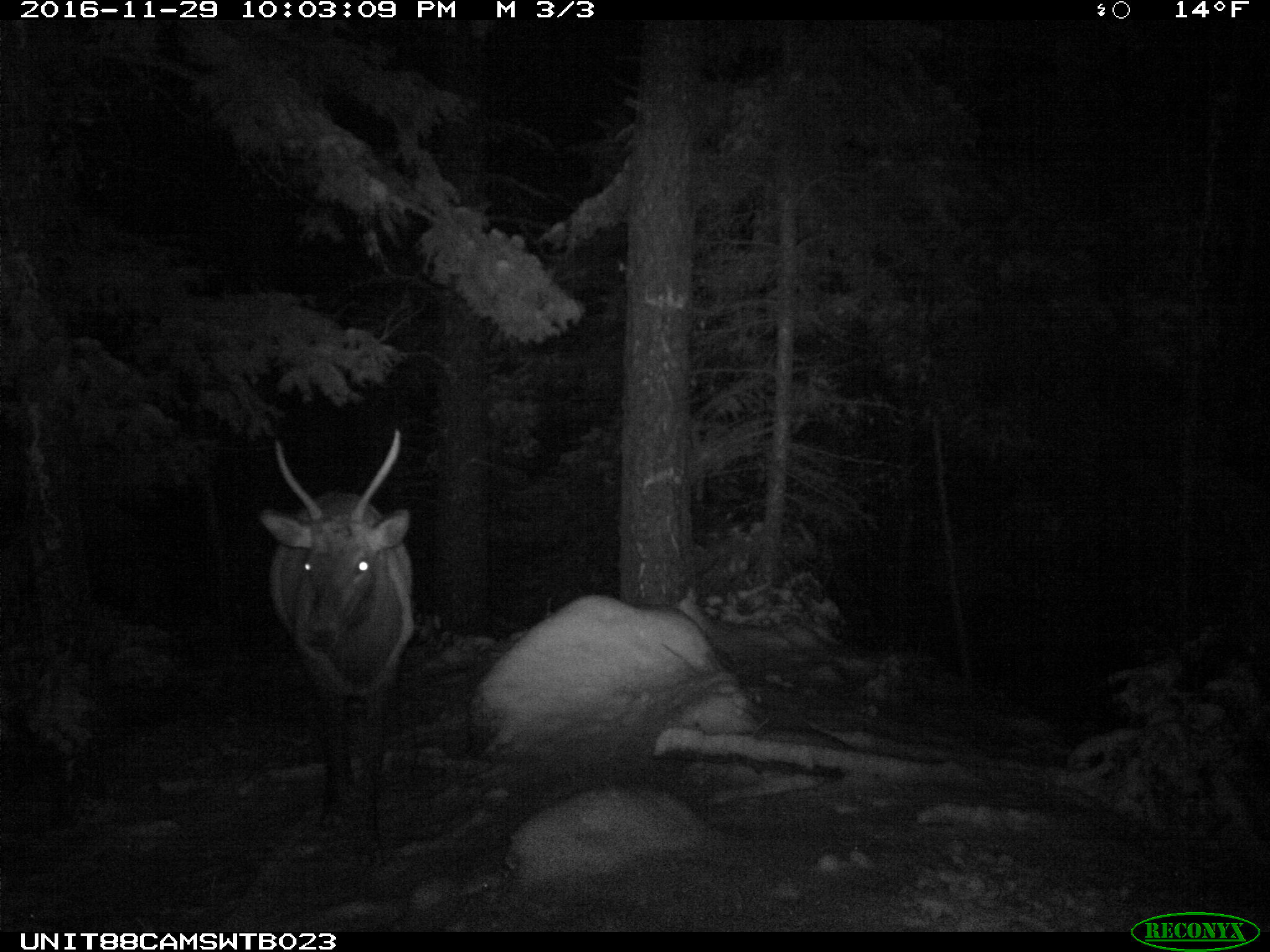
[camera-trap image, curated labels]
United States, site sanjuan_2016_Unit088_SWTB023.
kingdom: Animalia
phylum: Chordata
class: Mammalia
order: Artiodactyla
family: Cervidae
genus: Cervus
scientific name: Cervus elaphus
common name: red deer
Cervus elaphus (red deer).